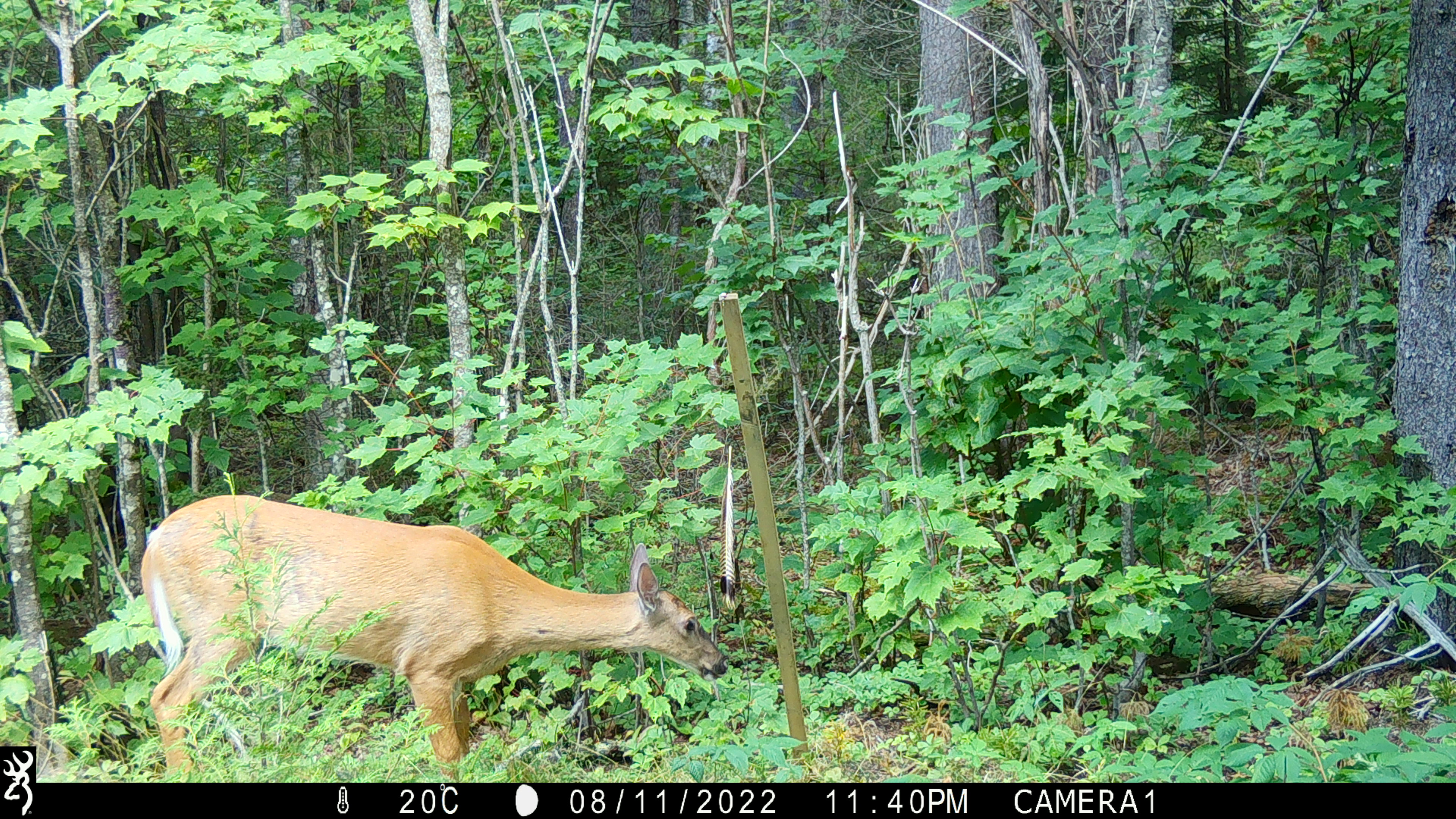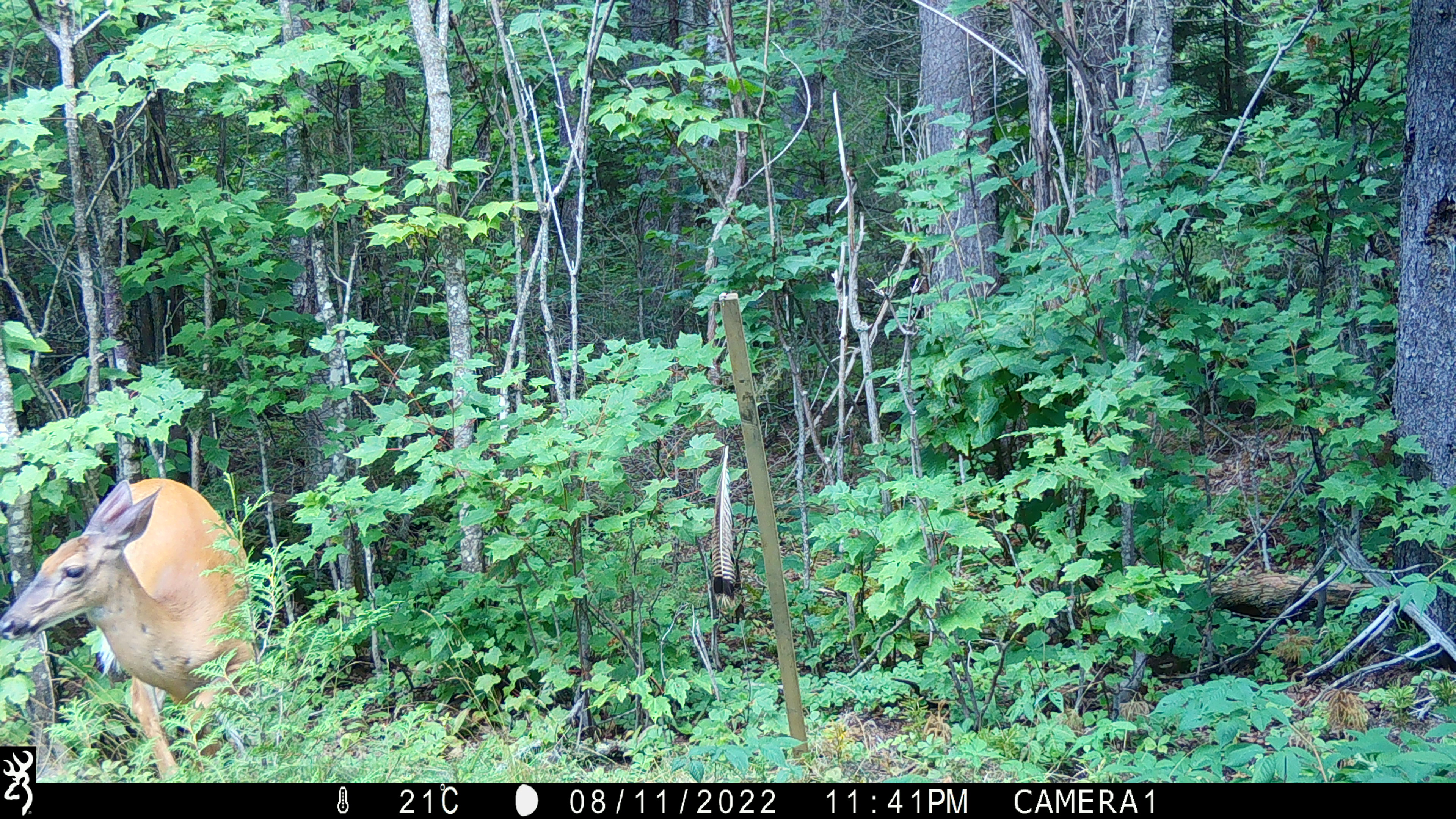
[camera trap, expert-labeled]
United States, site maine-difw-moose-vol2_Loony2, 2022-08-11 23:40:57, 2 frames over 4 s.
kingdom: Animalia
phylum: Chordata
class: Mammalia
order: Artiodactyla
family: Cervidae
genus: Odocoileus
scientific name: Odocoileus virginianus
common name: white-tailed deer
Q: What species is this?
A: White-tailed deer (Odocoileus virginianus).